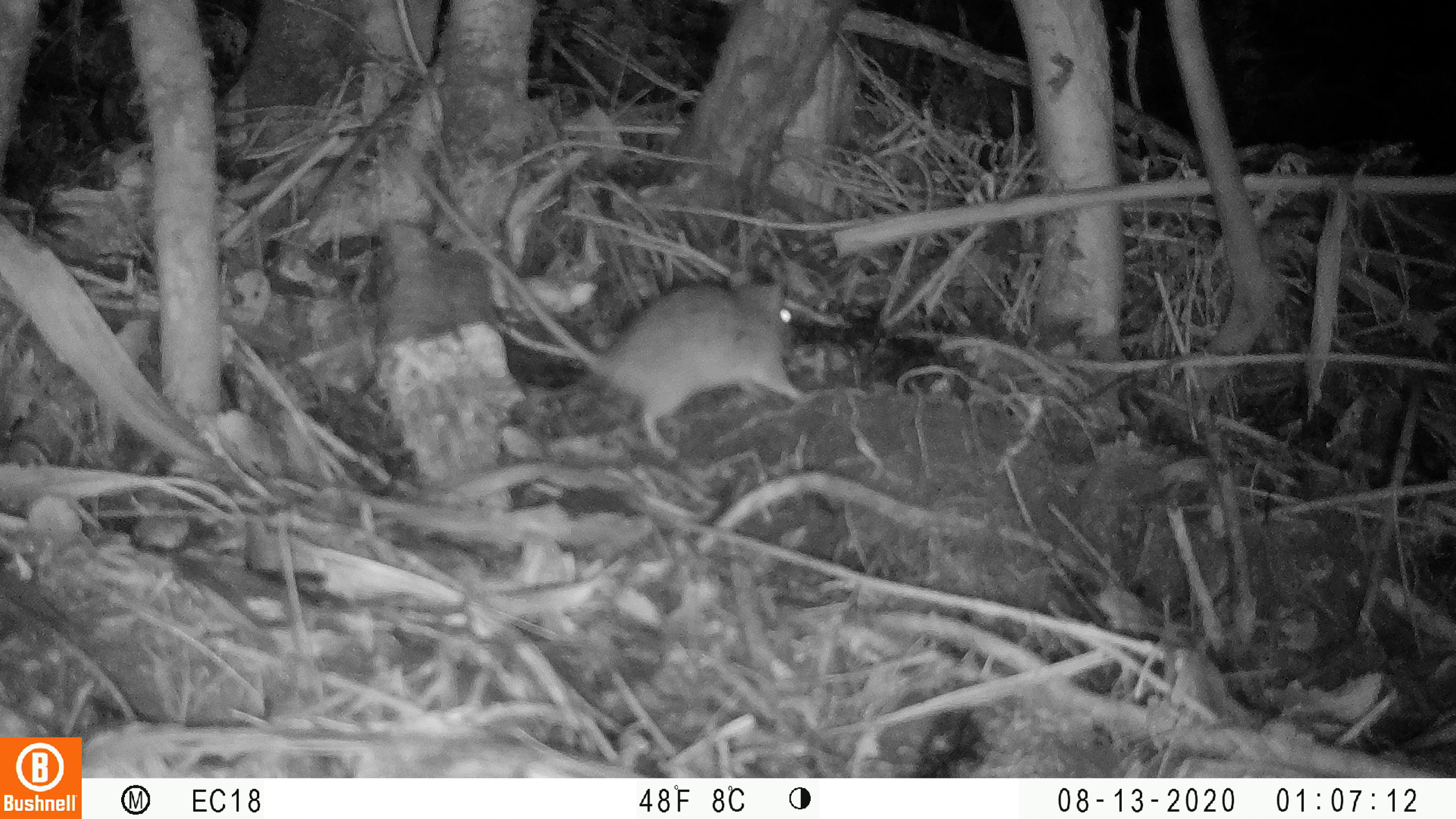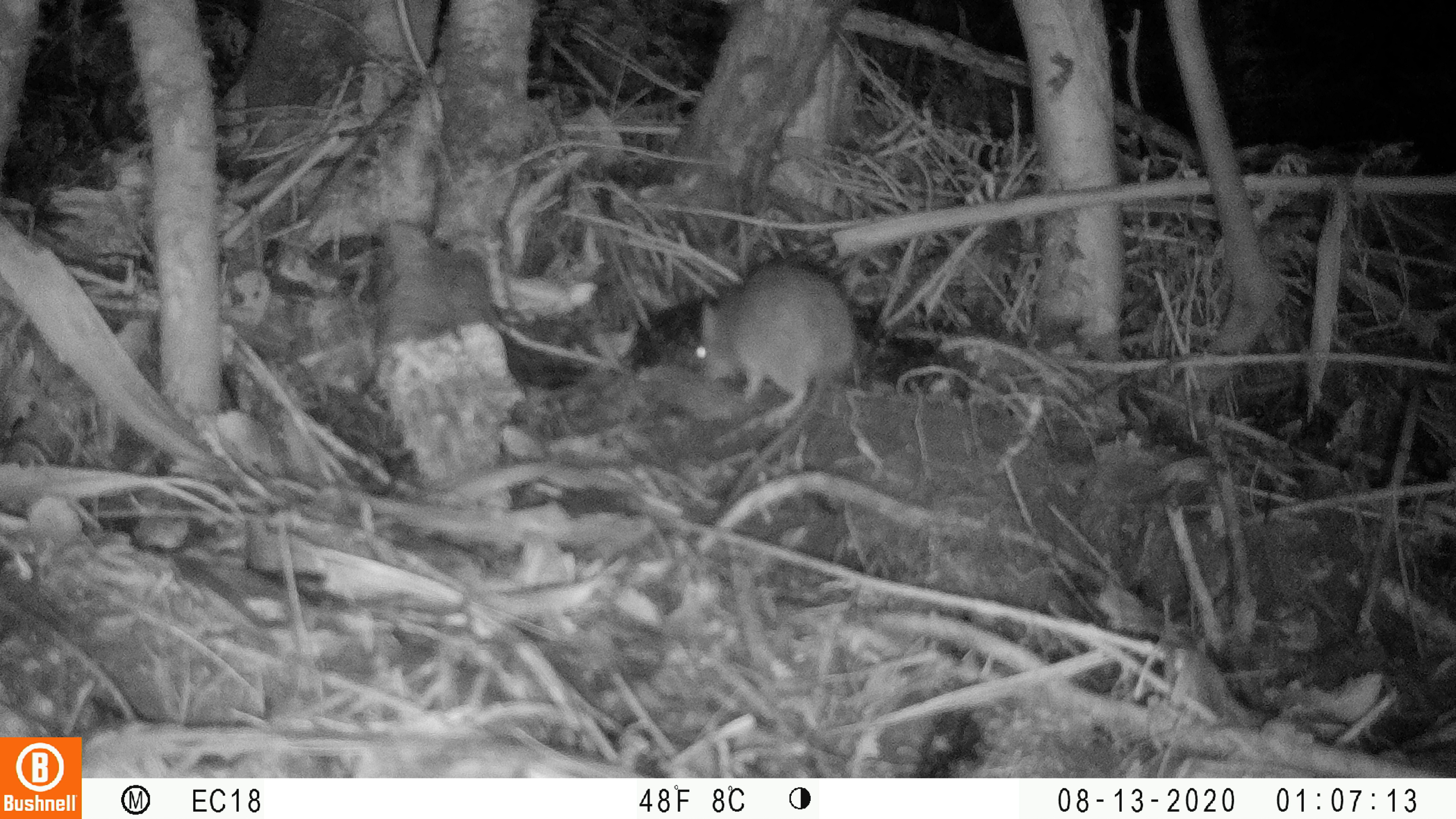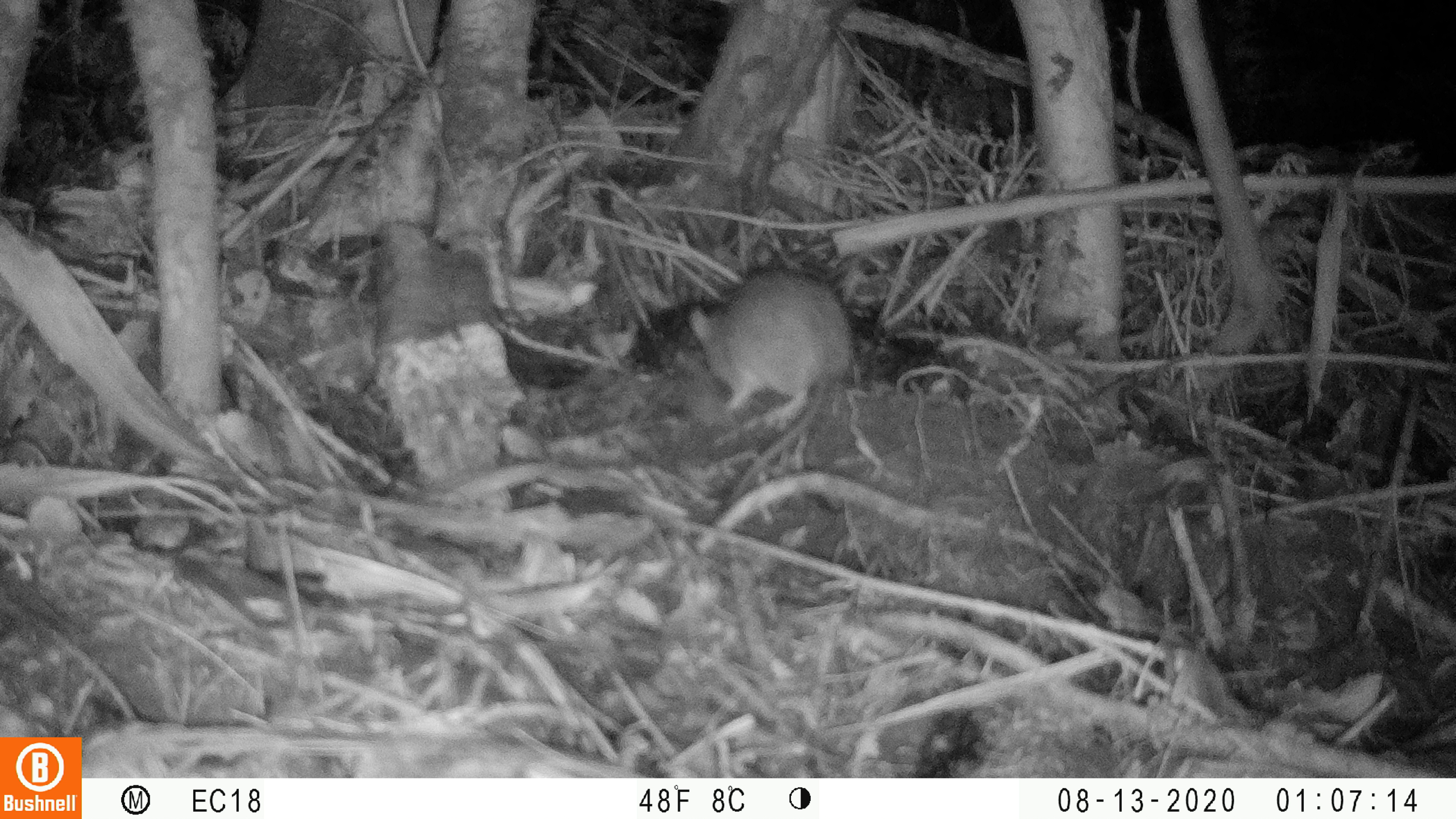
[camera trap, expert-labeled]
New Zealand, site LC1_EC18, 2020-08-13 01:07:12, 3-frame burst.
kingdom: Animalia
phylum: Chordata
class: Mammalia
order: Rodentia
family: Muridae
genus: Rattus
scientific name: Rattus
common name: rat